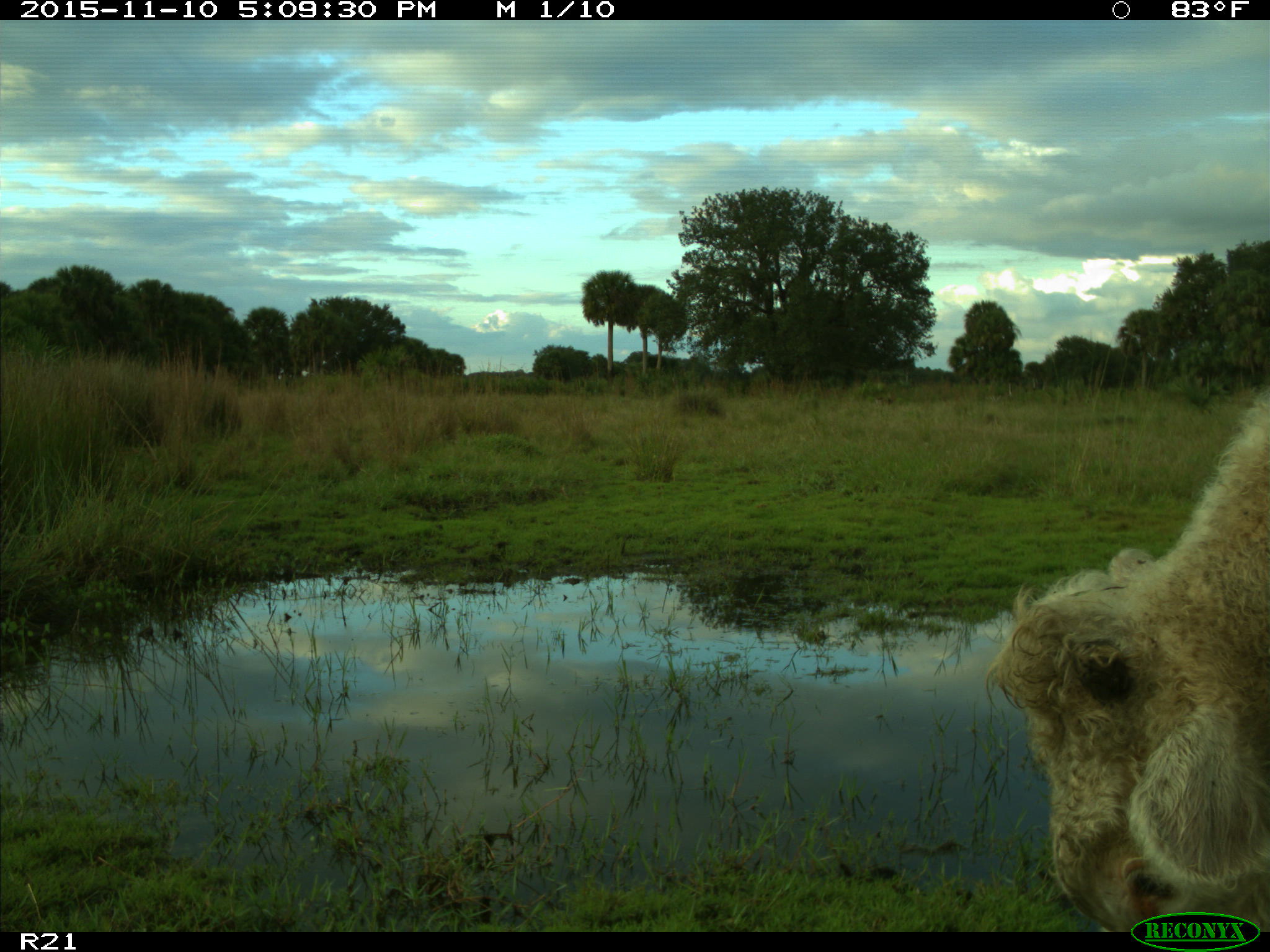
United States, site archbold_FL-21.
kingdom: Animalia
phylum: Chordata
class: Mammalia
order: Artiodactyla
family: Bovidae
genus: Bos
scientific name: Bos taurus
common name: domestic cow